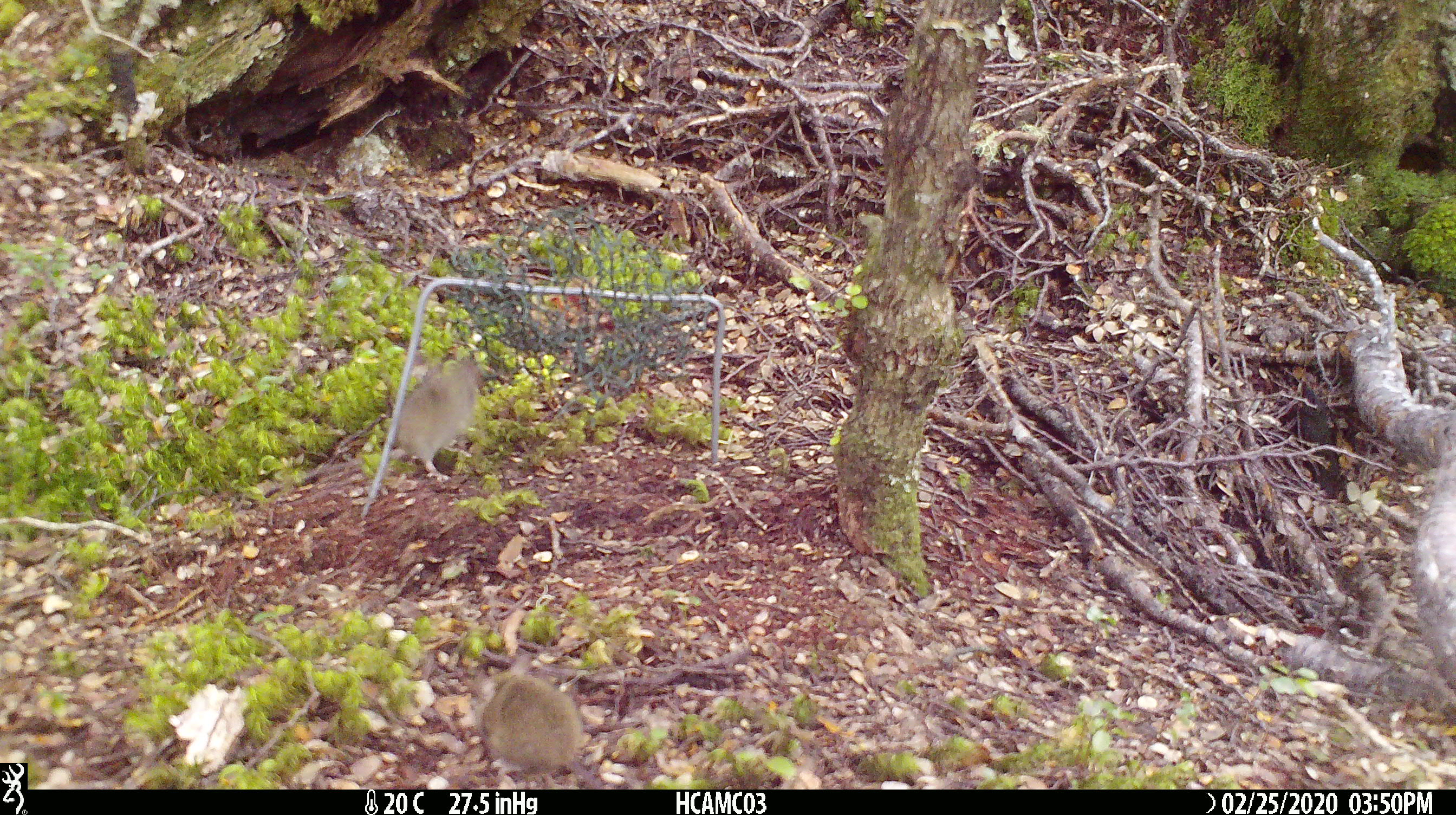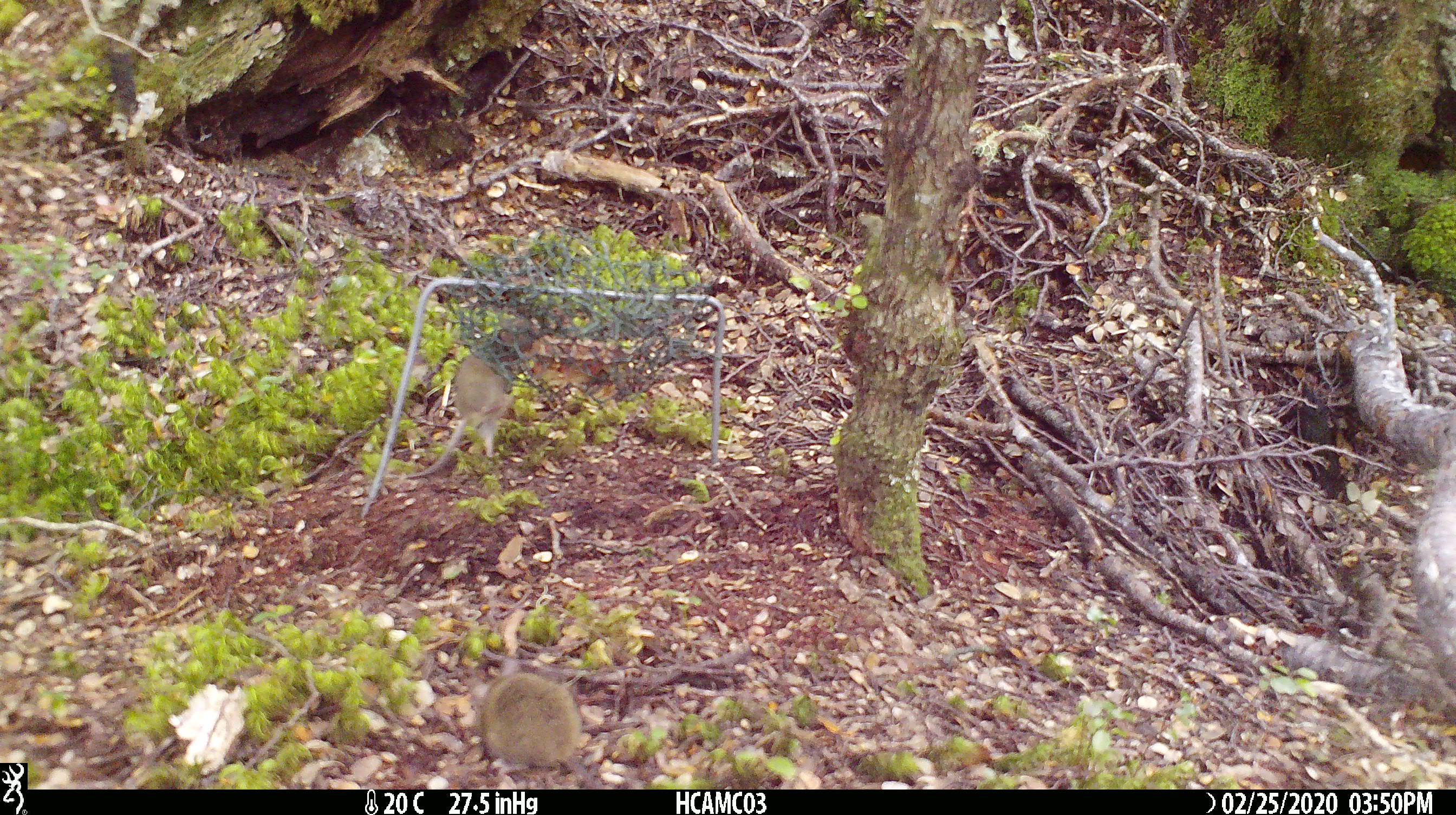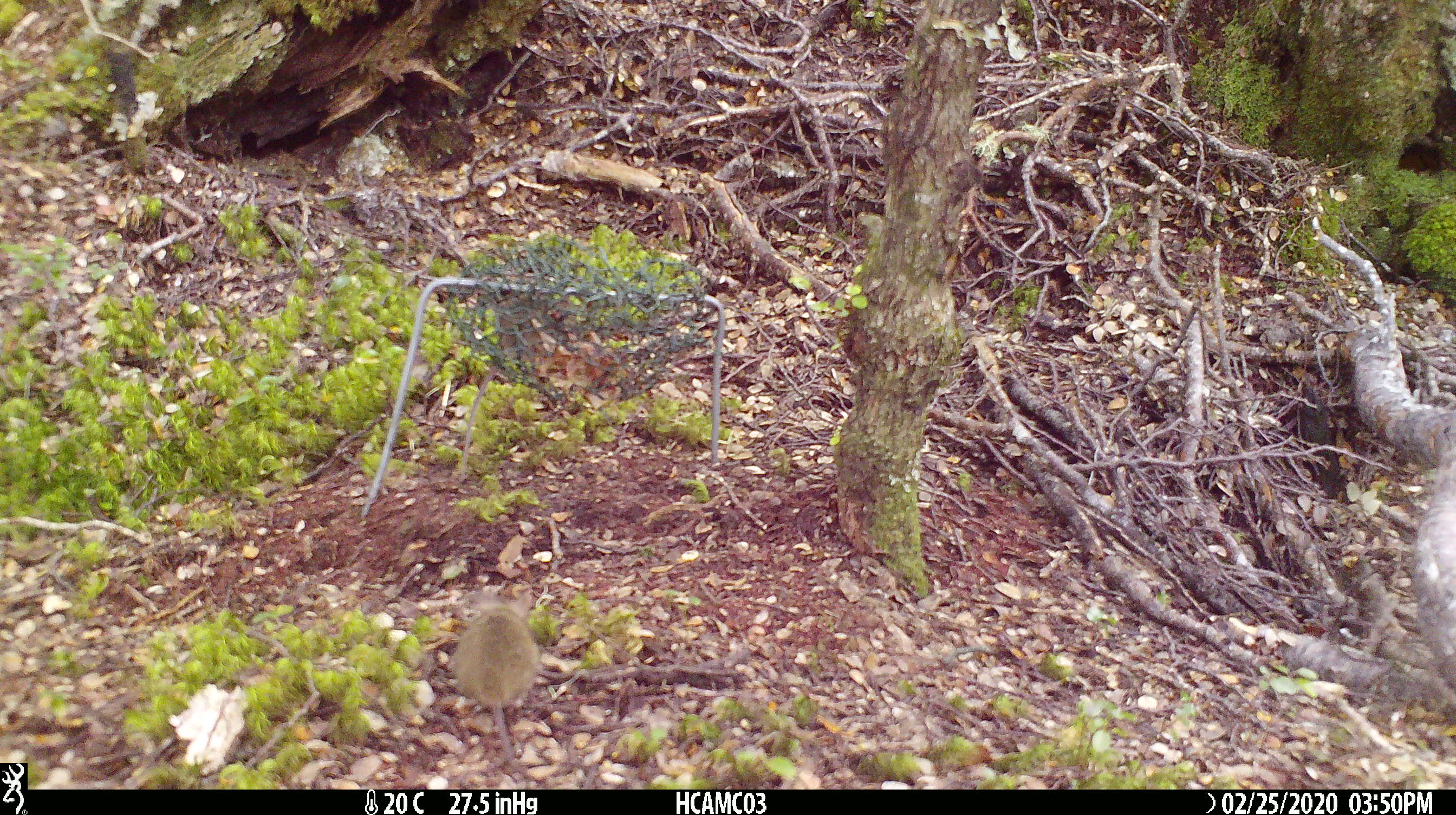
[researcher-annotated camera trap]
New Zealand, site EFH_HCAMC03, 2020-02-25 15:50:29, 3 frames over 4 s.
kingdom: Animalia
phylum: Chordata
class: Mammalia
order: Rodentia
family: Muridae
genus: Mus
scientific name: Mus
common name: mouse